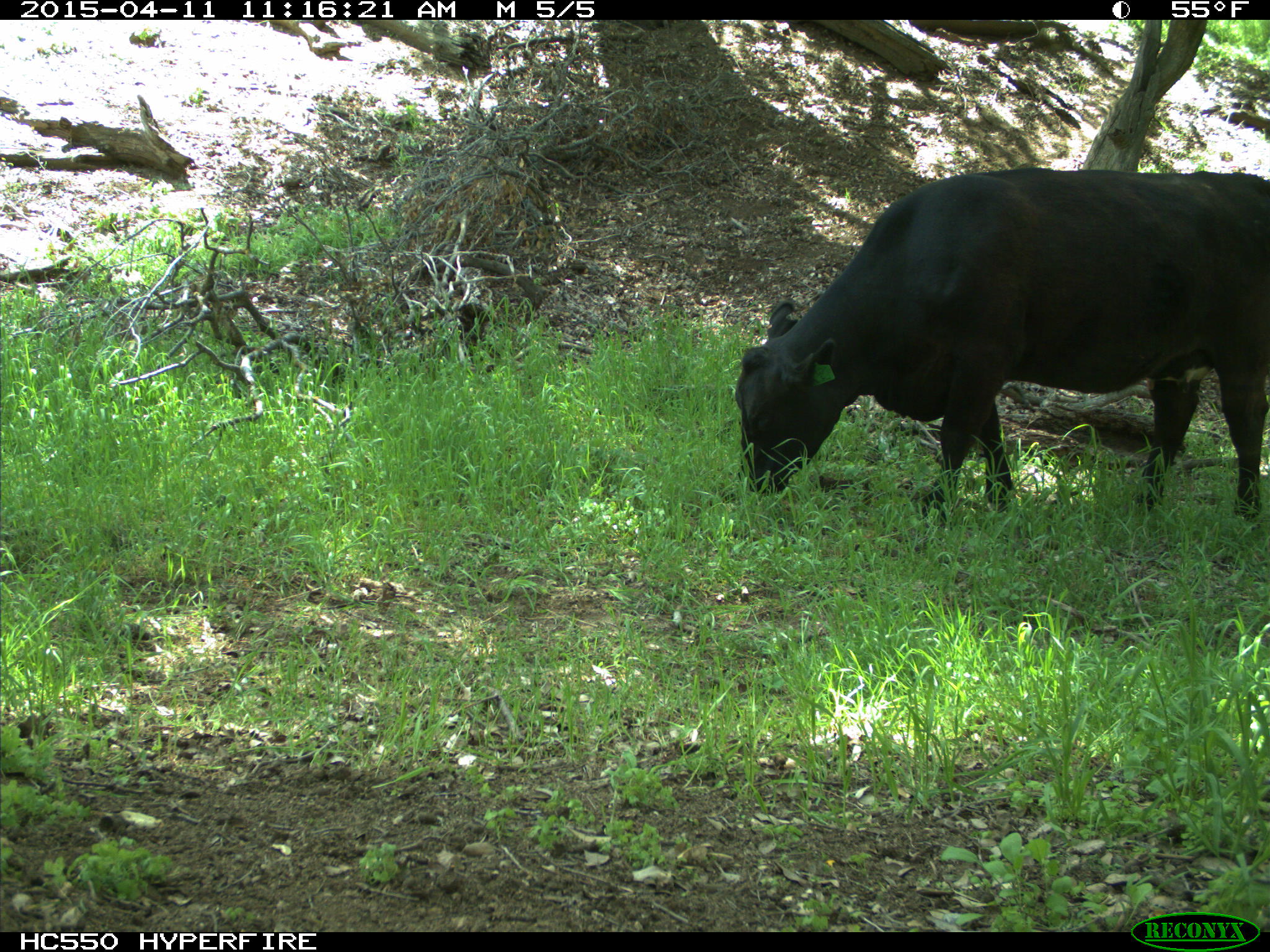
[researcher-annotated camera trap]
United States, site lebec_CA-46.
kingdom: Animalia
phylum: Chordata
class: Mammalia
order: Artiodactyla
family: Bovidae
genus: Bos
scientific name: Bos taurus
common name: domestic cow